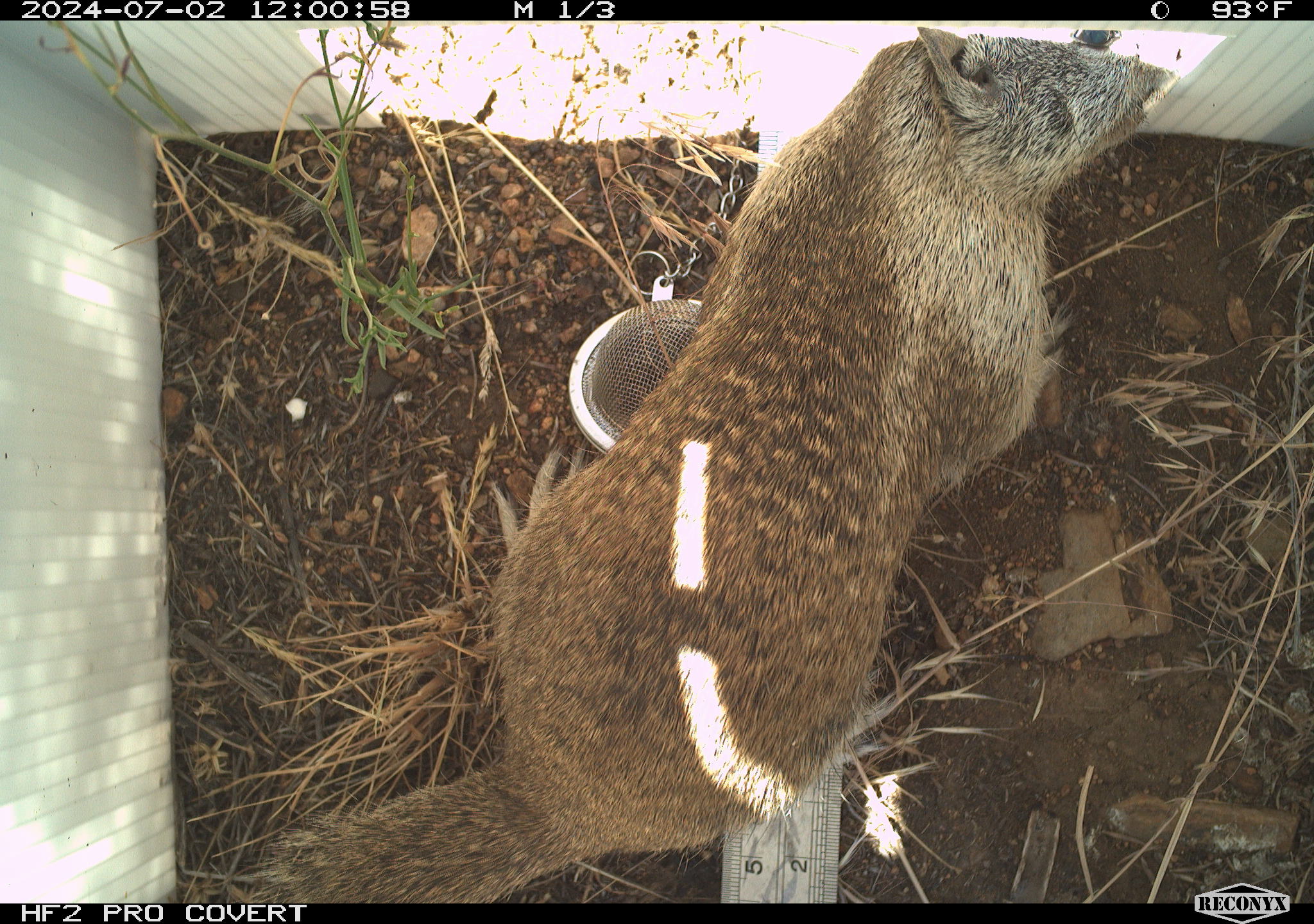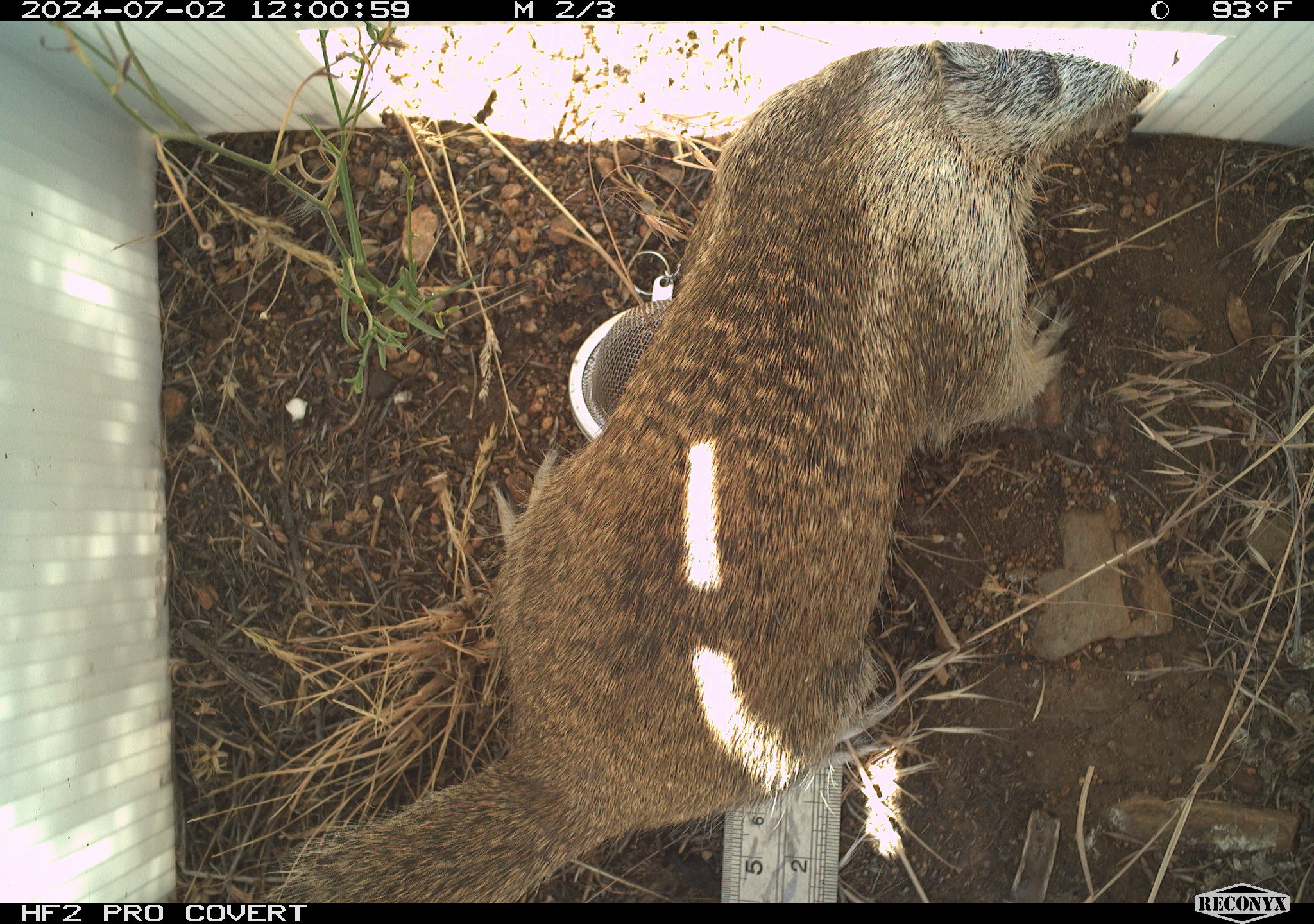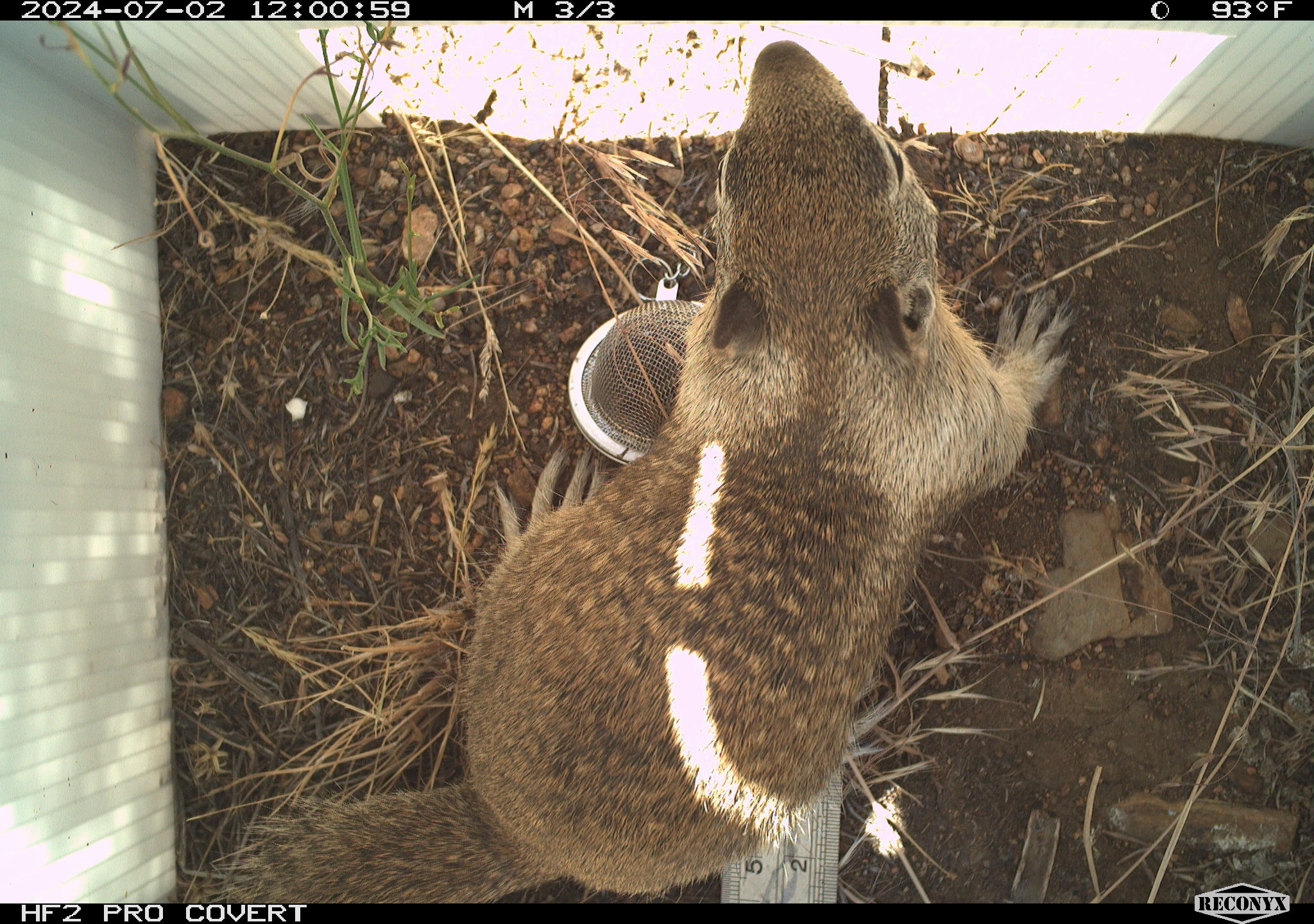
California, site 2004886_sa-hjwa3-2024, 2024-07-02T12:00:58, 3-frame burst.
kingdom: Animalia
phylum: Chordata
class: Mammalia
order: Rodentia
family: Sciuridae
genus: Otospermophilus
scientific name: Otospermophilus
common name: north american rock squirrels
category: otospermophilus species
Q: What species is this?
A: Otospermophilus species (north american rock squirrels) (Otospermophilus).